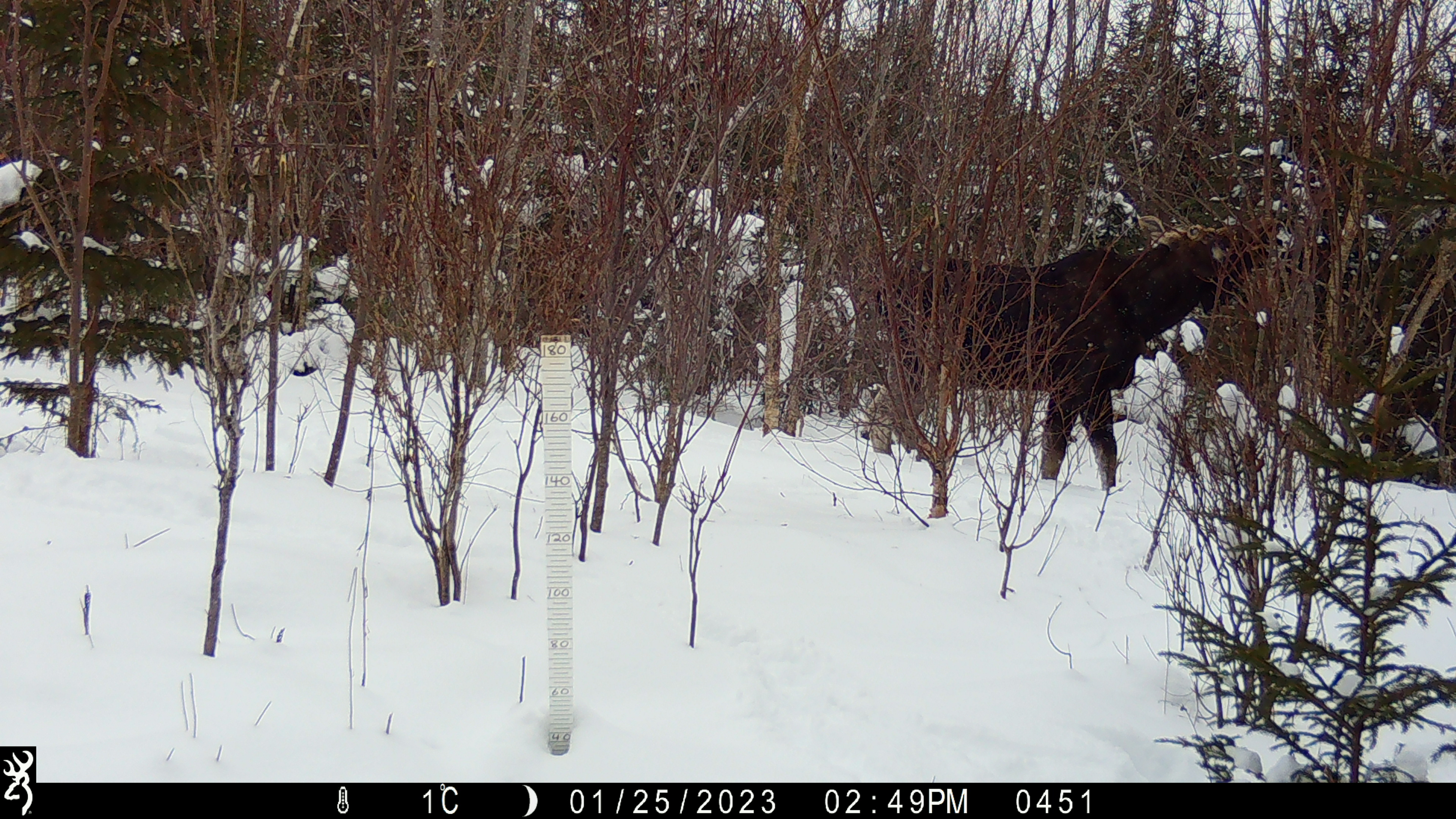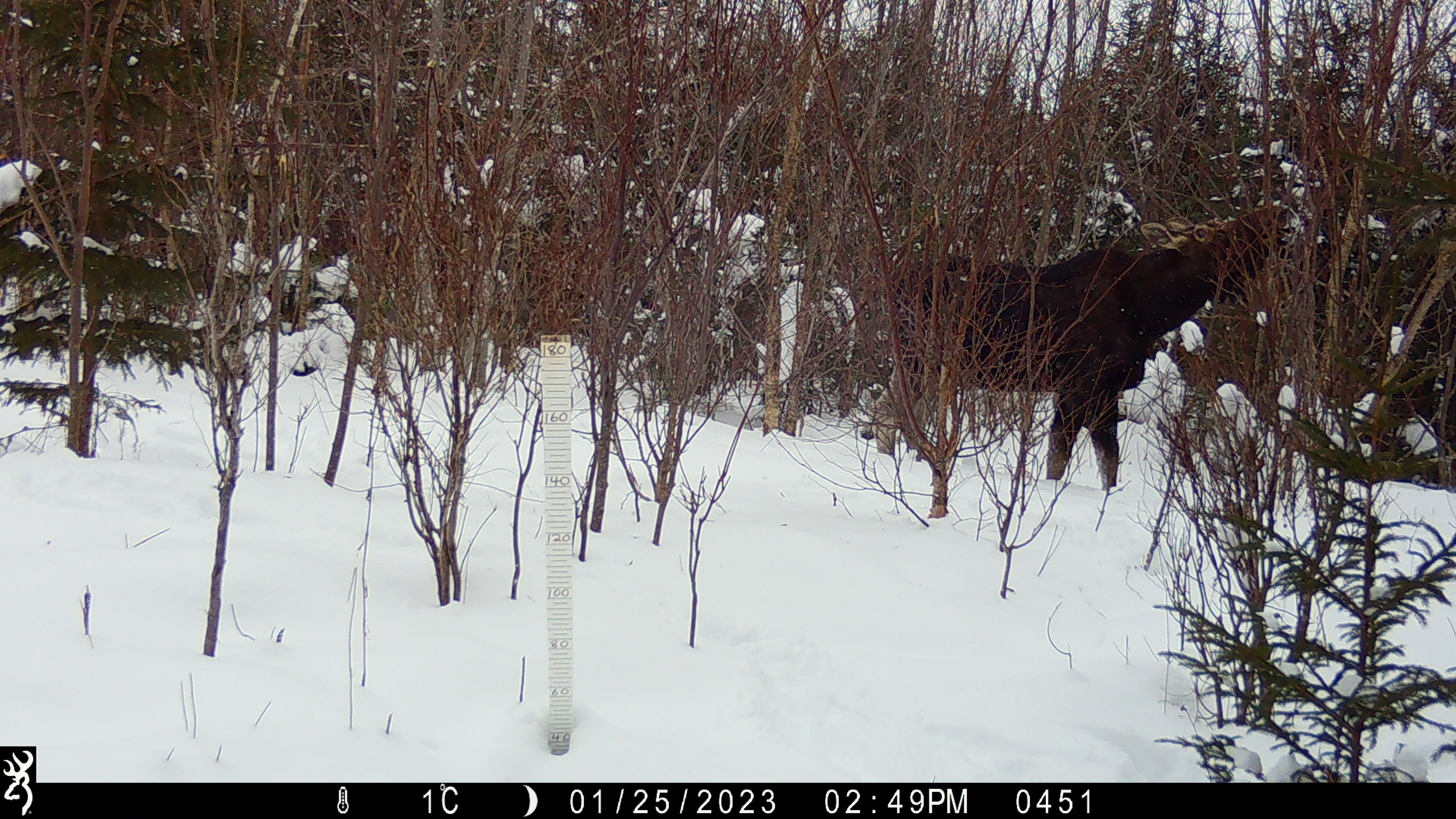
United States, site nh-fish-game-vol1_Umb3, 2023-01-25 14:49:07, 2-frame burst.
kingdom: Animalia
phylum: Chordata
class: Mammalia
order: Artiodactyla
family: Cervidae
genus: Alces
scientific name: Alces alces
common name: moose